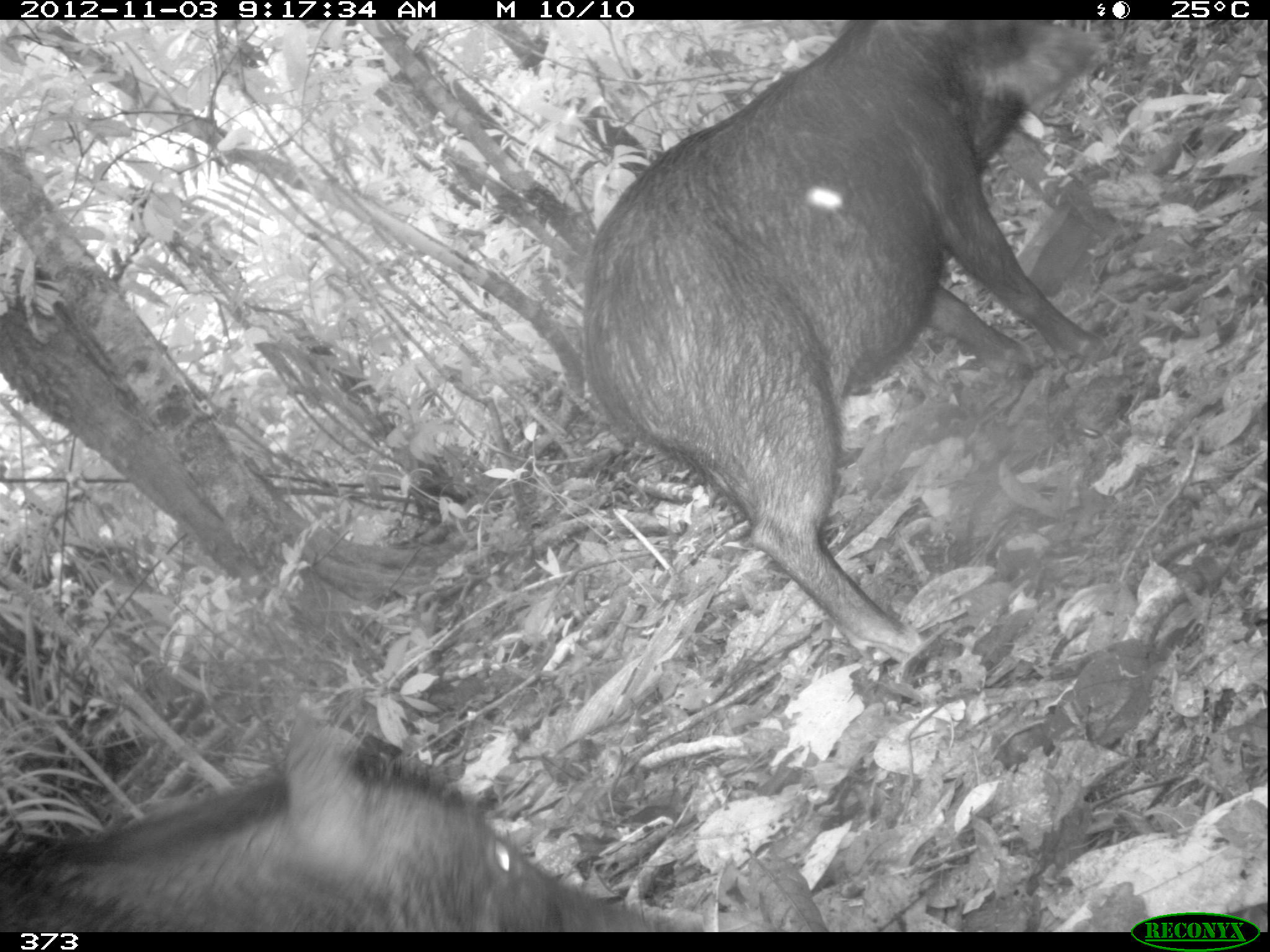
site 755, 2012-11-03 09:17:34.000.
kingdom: Animalia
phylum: Chordata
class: Mammalia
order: Artiodactyla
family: Tayassuidae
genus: Tayassu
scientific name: Tayassu pecari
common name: white-lipped peccary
Tayassu pecari (white-lipped peccary).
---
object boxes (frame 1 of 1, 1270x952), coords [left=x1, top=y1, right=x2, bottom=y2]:
tayassu pecari: [left=585, top=19, right=1108, bottom=661]; [left=0, top=719, right=694, bottom=931]